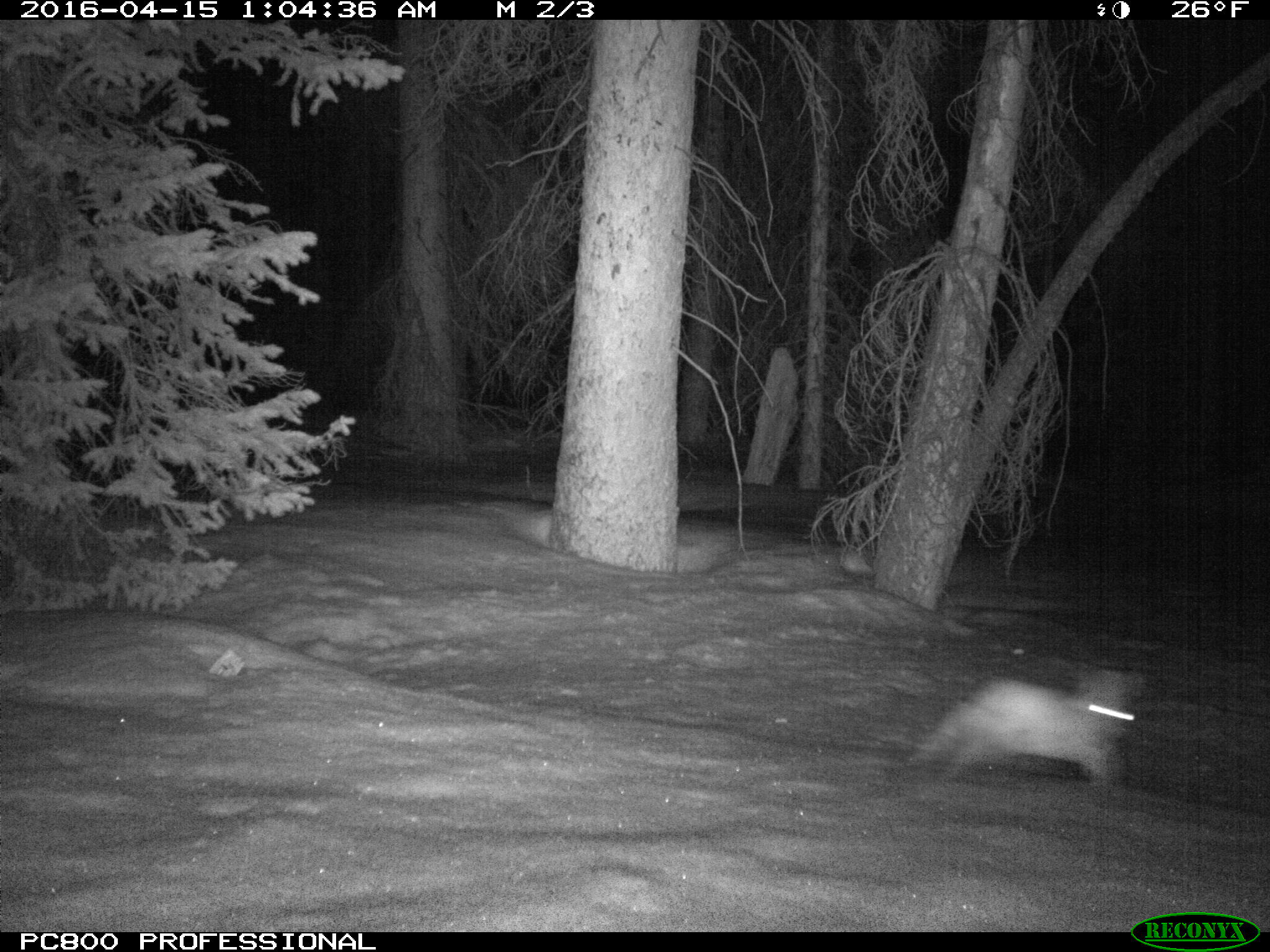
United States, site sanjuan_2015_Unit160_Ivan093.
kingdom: Animalia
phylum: Chordata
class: Mammalia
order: Lagomorpha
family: Leporidae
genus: Lepus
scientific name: Lepus americanus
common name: snowshoe hare